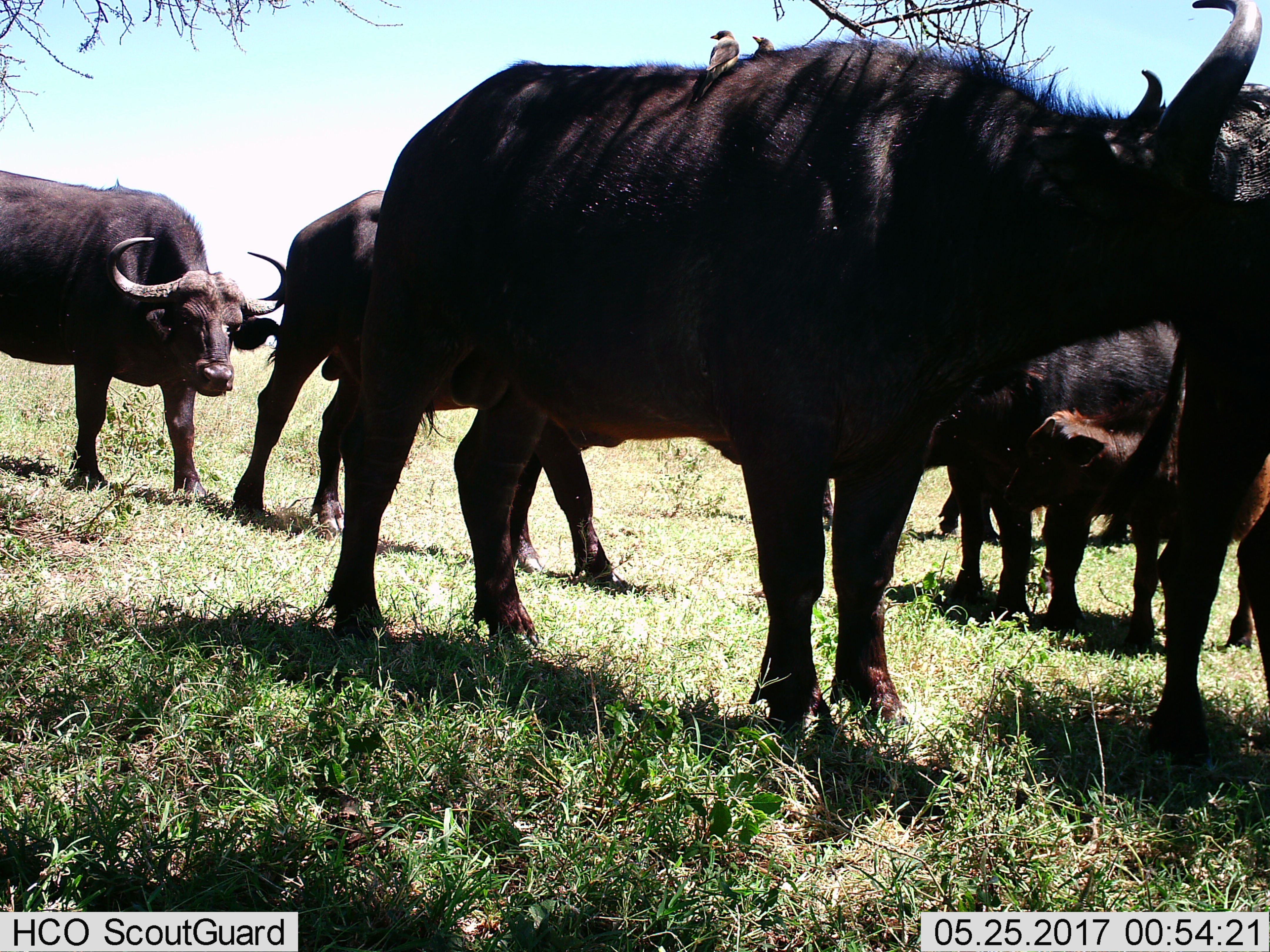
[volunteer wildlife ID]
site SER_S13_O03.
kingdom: Animalia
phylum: Chordata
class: Mammalia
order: Artiodactyla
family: Bovidae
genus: Syncerus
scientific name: Syncerus caffer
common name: african buffalo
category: buffalo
Buffalo (african buffalo) (Syncerus caffer), count 6. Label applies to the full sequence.